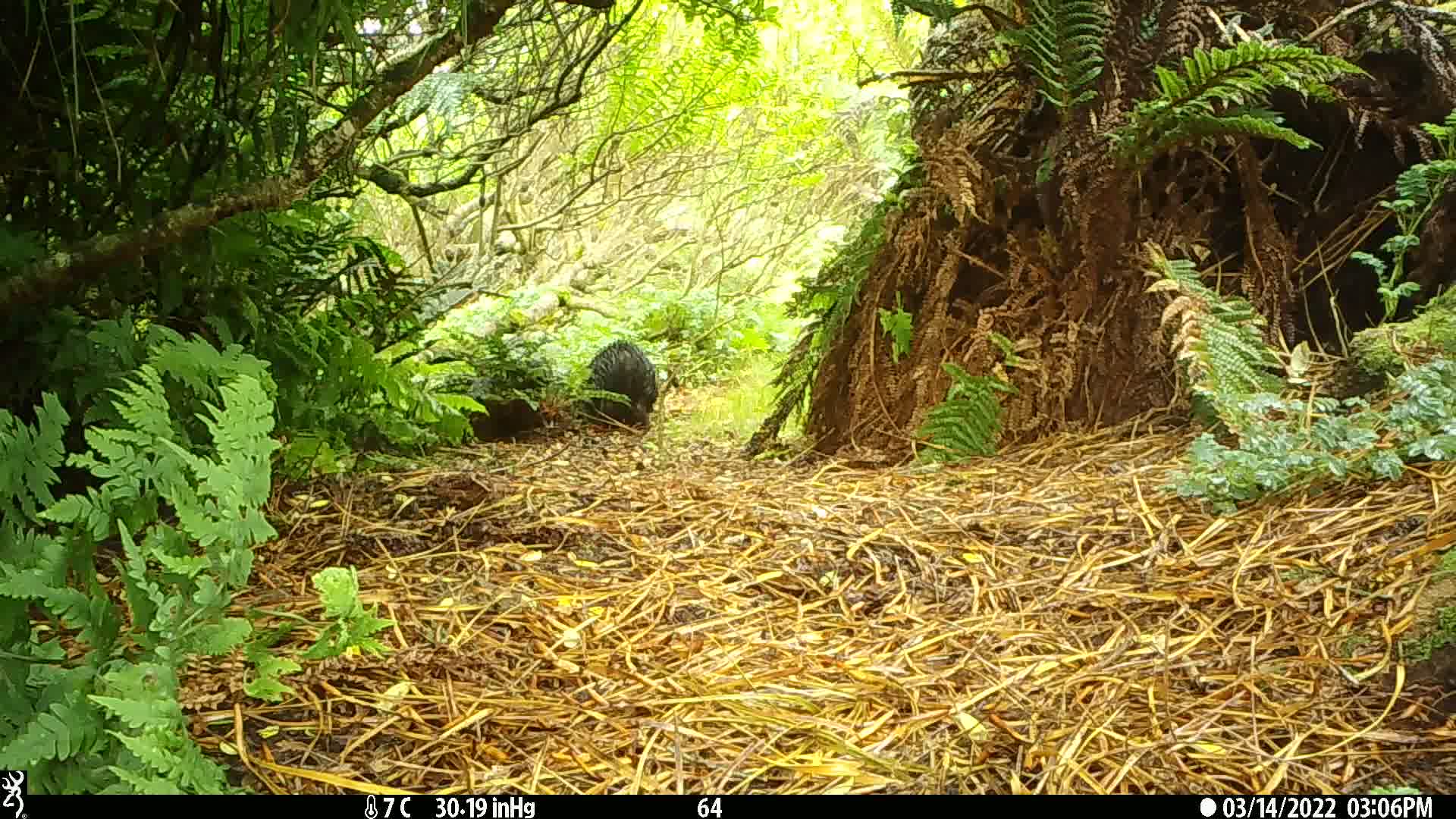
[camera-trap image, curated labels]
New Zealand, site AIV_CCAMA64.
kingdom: Animalia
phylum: Chordata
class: Mammalia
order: Artiodactyla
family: Suidae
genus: Sus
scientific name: Sus scrofa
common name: pig